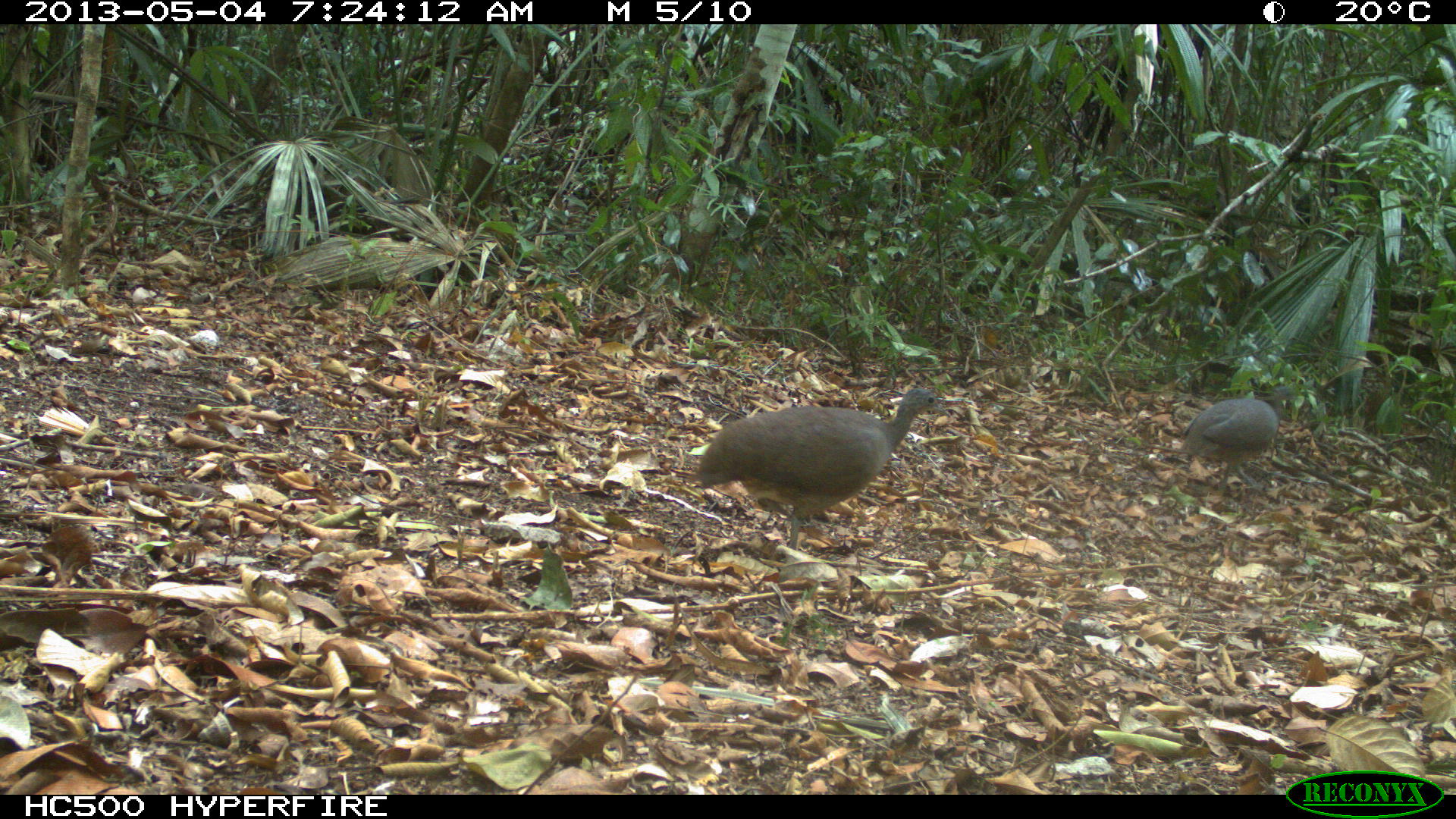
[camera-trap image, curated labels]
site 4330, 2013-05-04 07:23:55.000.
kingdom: Animalia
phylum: Chordata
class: Aves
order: Tinamiformes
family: Tinamidae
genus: Tinamus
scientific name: Tinamus major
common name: great tinamou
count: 2